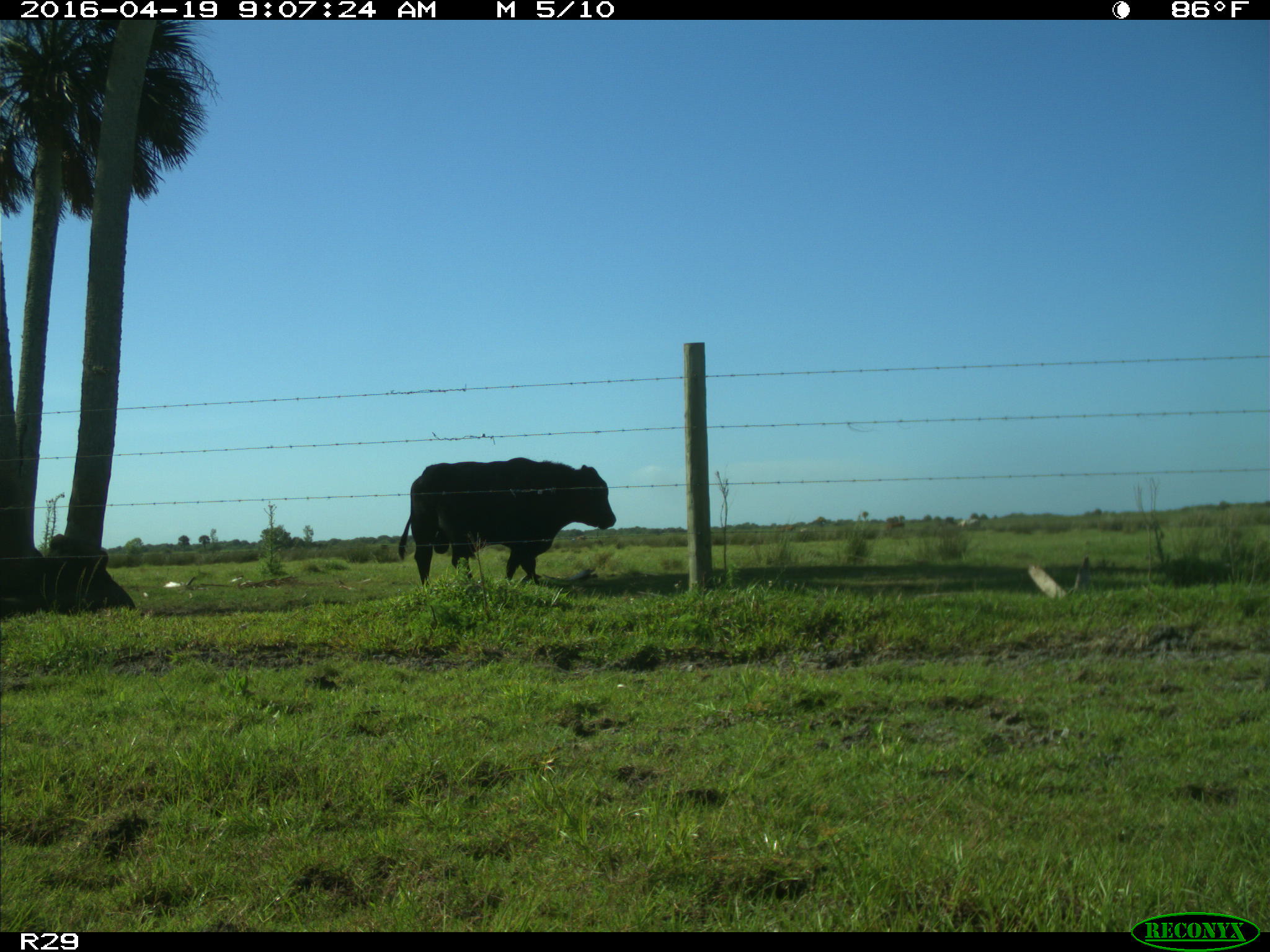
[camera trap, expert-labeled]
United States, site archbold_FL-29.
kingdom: Animalia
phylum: Chordata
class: Mammalia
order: Artiodactyla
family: Bovidae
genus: Bos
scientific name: Bos taurus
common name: domestic cow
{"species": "Bos taurus (domestic cow)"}